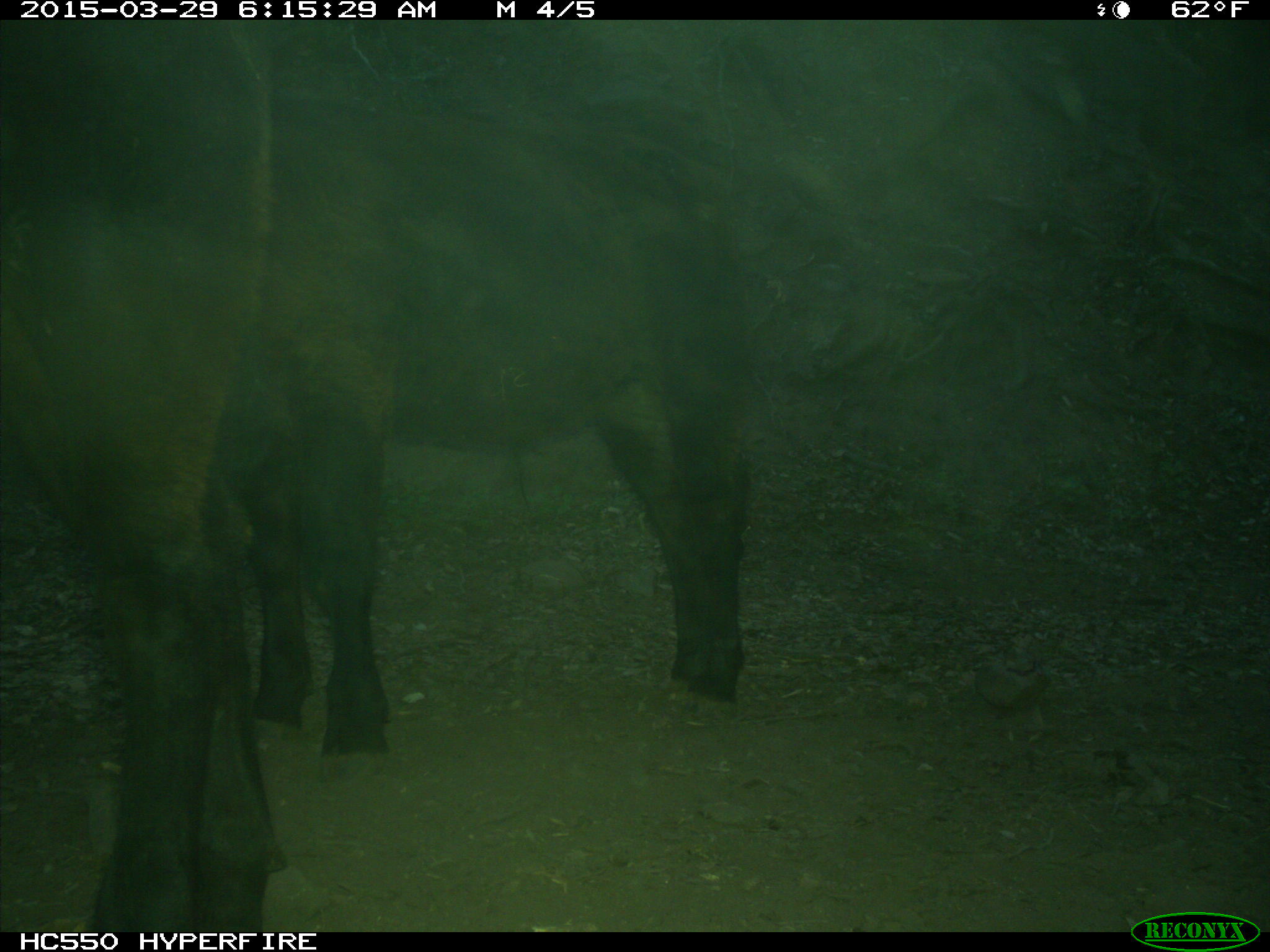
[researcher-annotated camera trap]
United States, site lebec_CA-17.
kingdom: Animalia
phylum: Chordata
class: Mammalia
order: Artiodactyla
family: Bovidae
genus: Bos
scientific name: Bos taurus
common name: domestic cow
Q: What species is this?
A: Bos taurus (domestic cow).